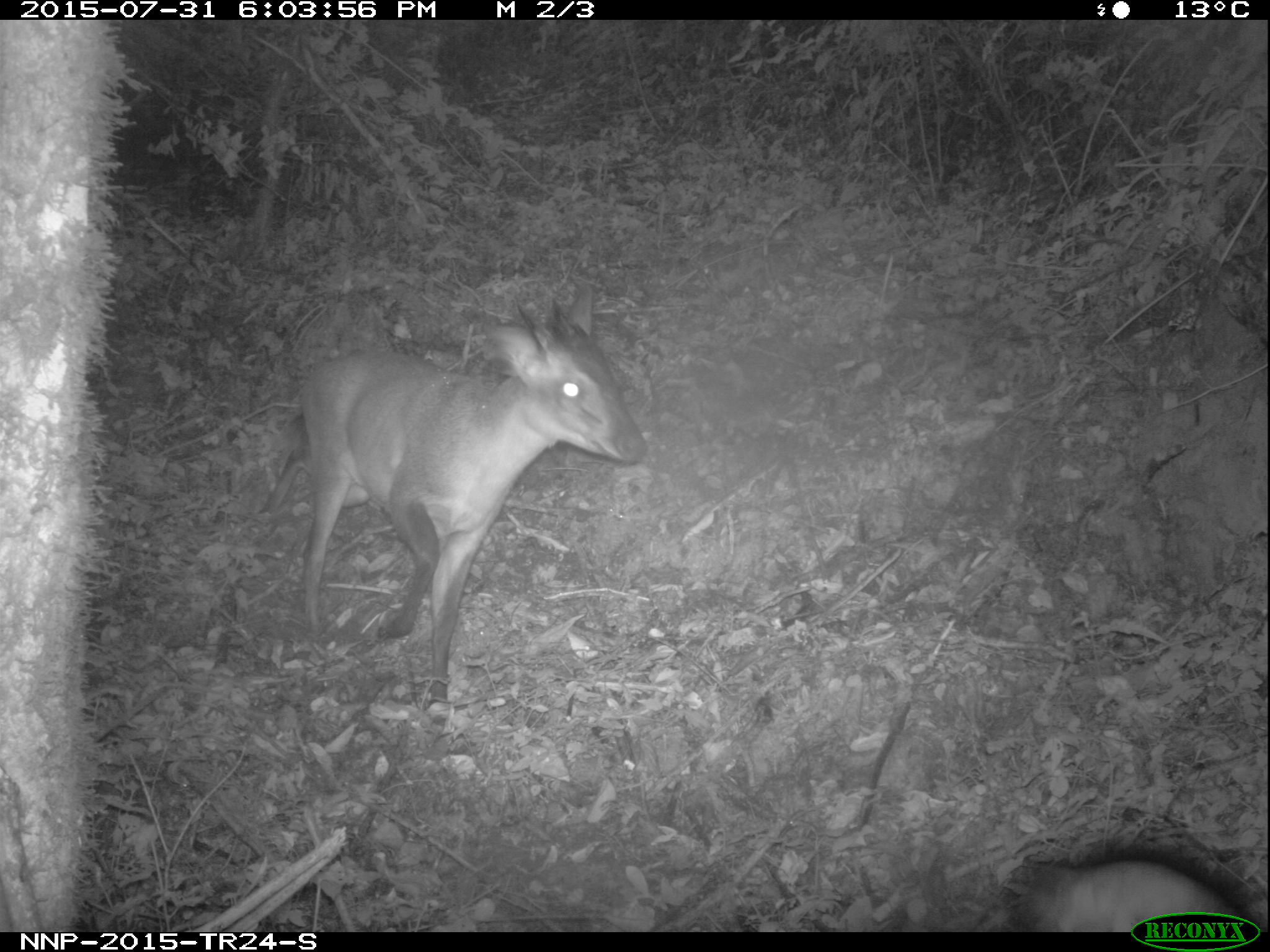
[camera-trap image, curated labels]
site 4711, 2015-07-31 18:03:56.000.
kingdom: Animalia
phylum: Chordata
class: Mammalia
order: Artiodactyla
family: Bovidae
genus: Cephalophus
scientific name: Cephalophus nigrifrons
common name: black-fronted duiker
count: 1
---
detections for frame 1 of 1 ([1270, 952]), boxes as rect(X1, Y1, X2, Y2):
cephalophus nigrifrons: rect(256, 278, 649, 710); rect(1010, 848, 1250, 932)